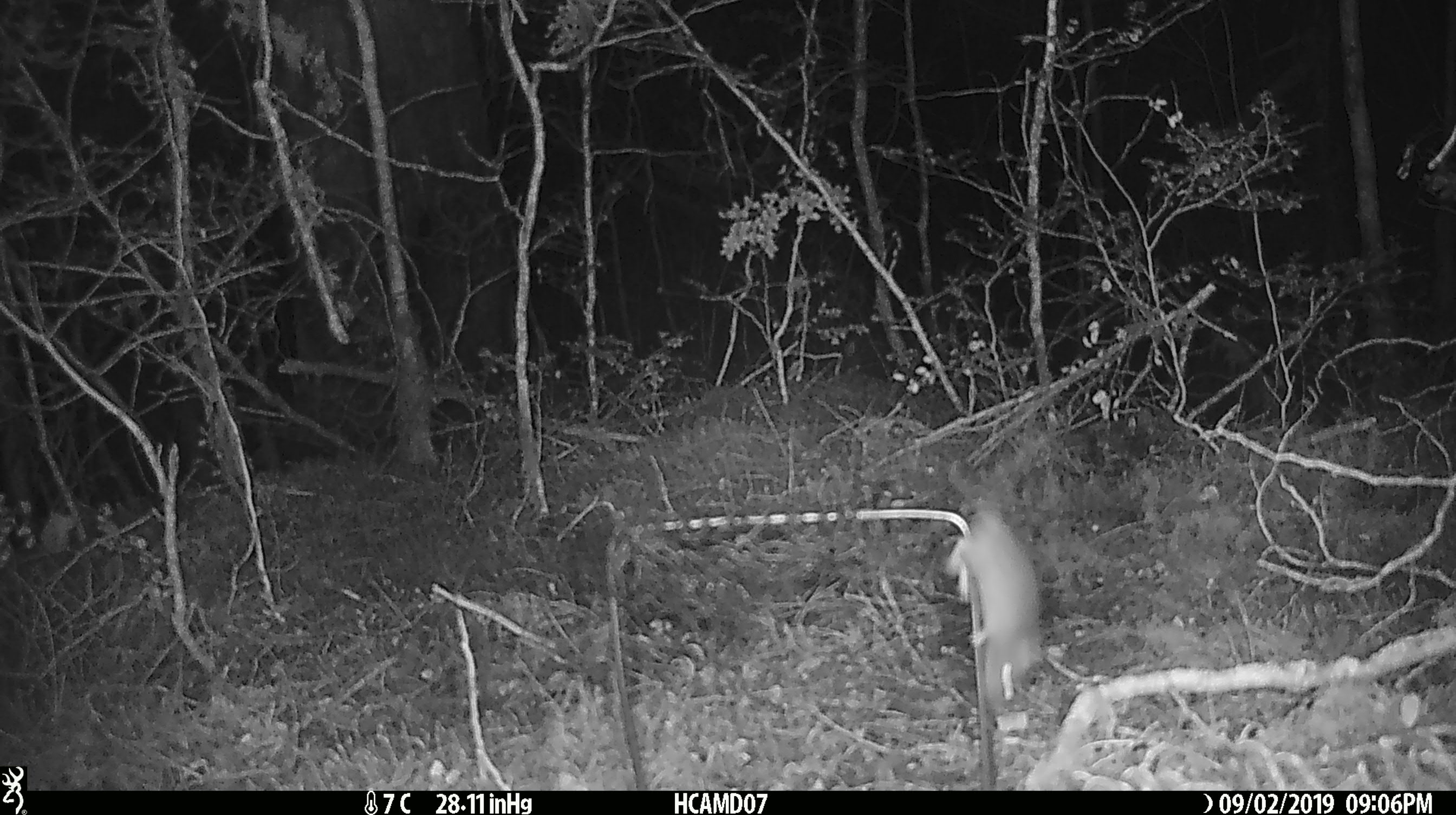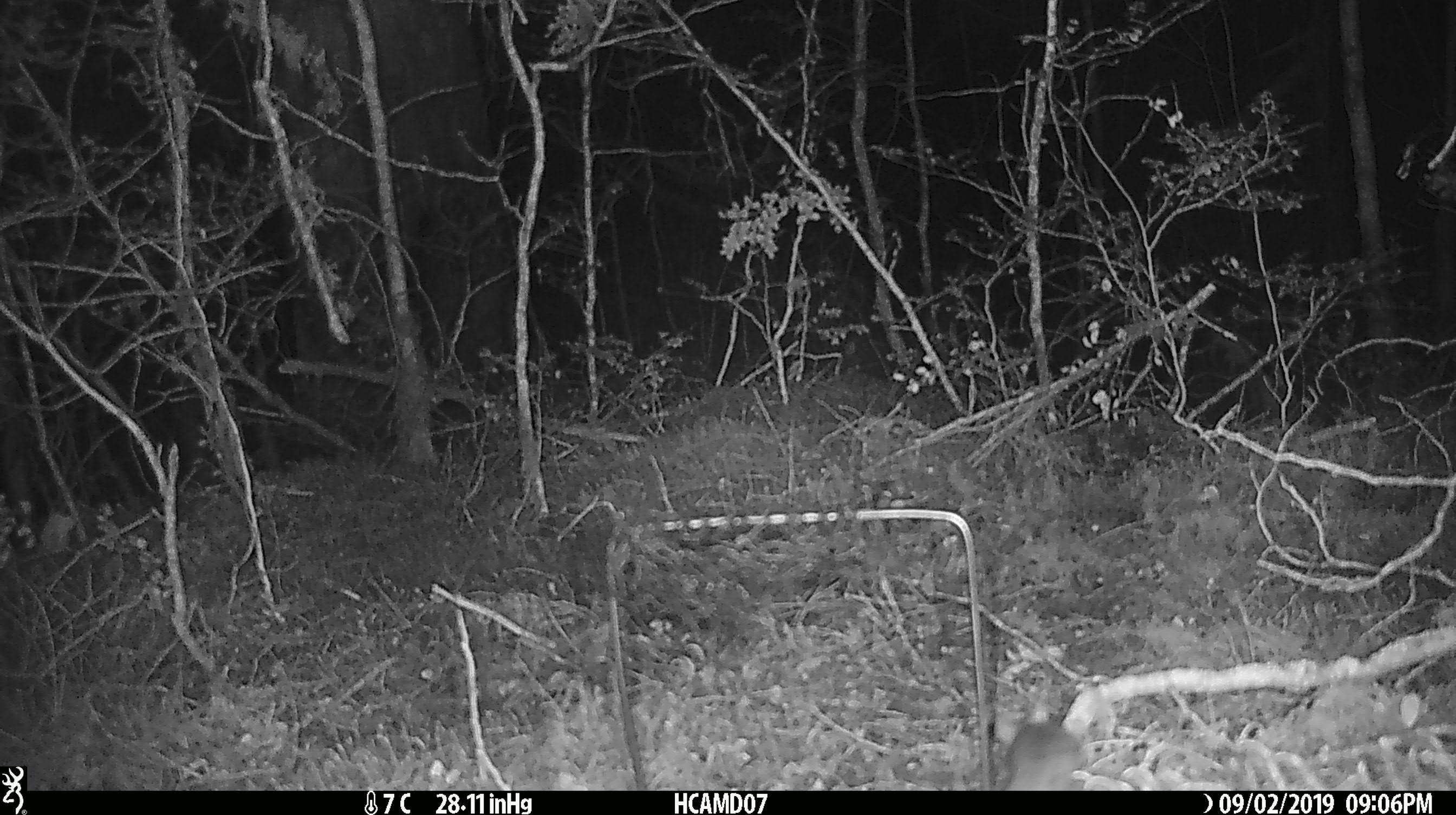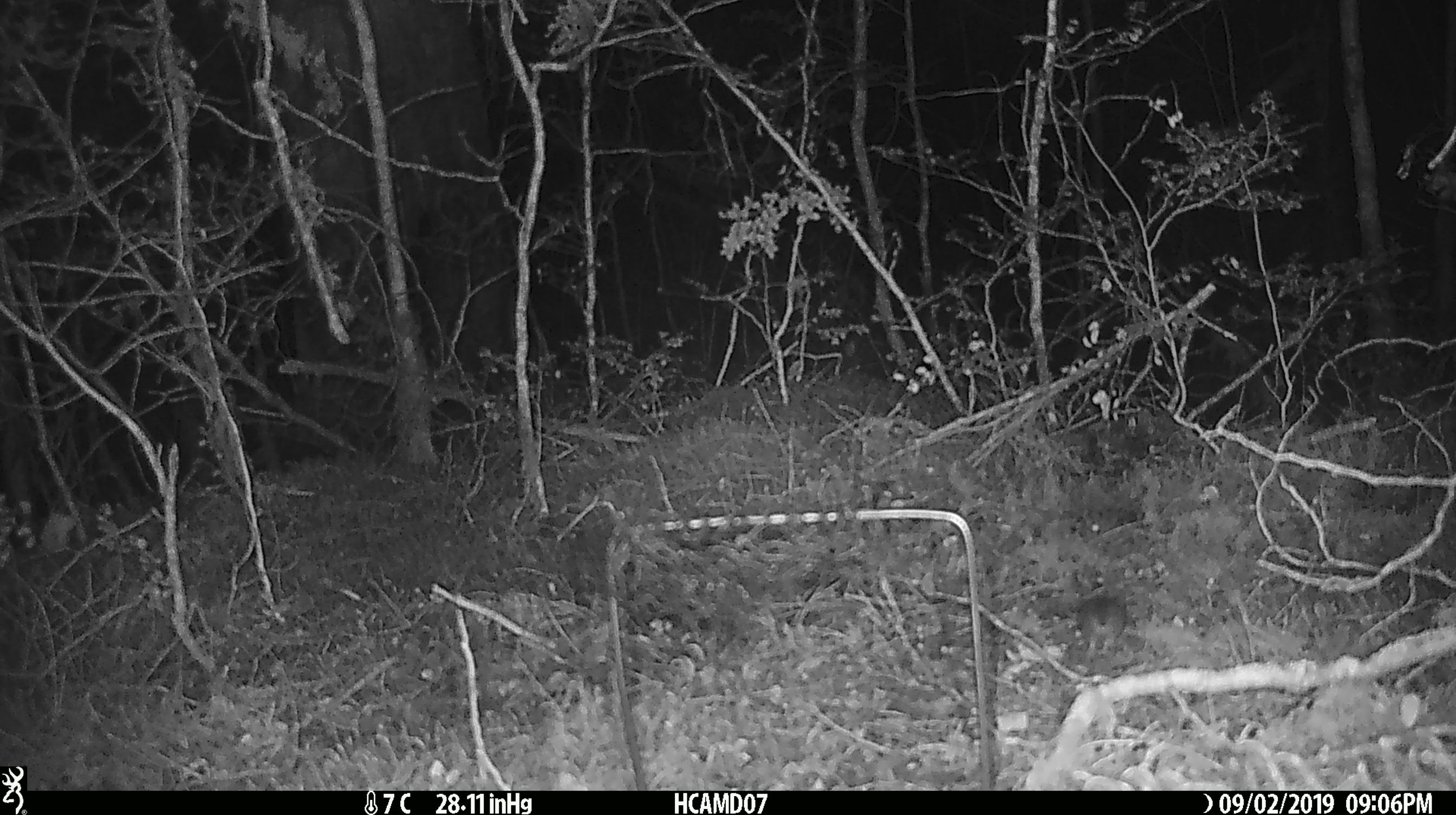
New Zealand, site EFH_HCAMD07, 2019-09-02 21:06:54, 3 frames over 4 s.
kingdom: Animalia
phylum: Chordata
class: Mammalia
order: Rodentia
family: Muridae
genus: Mus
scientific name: Mus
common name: mouse